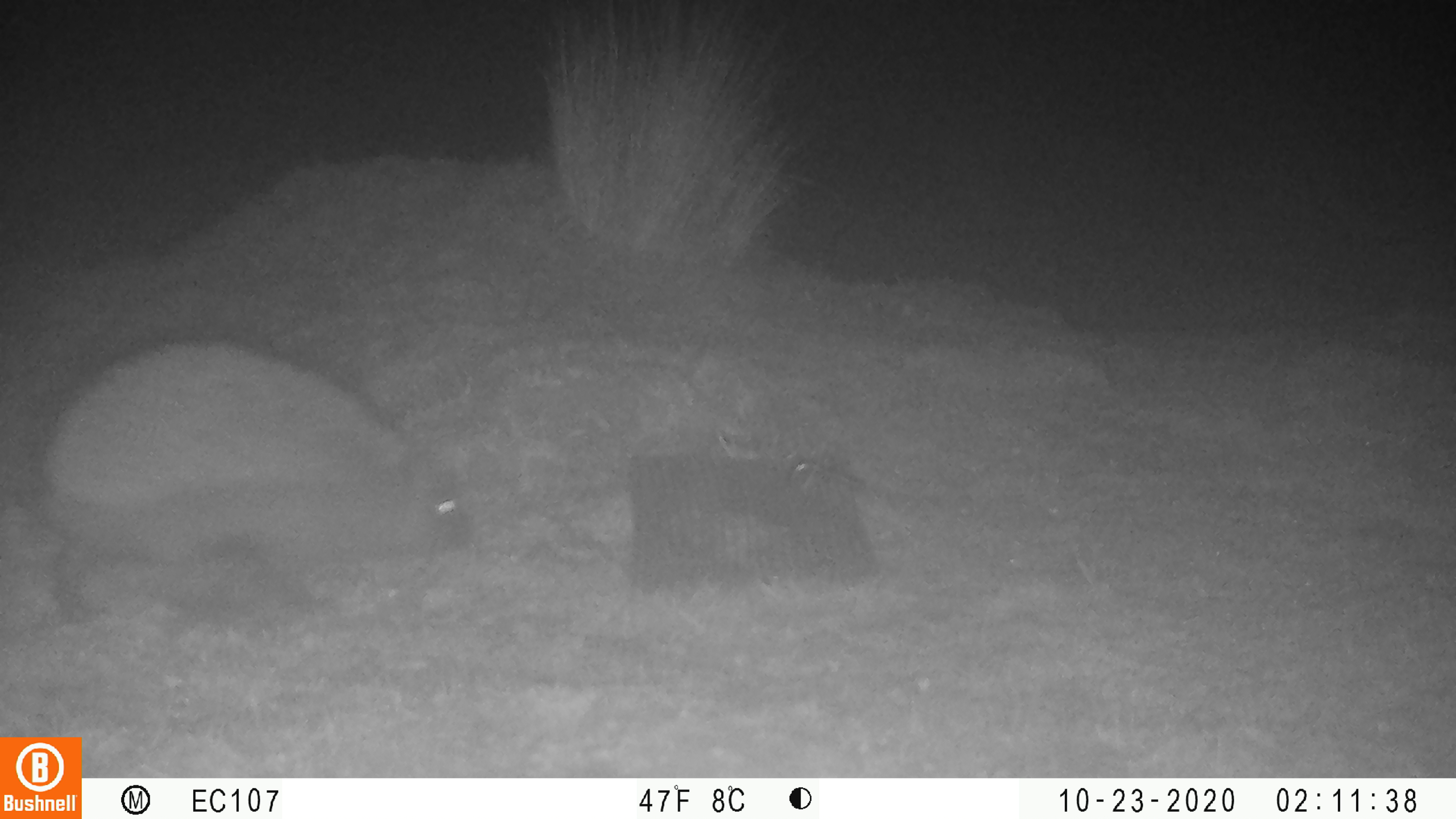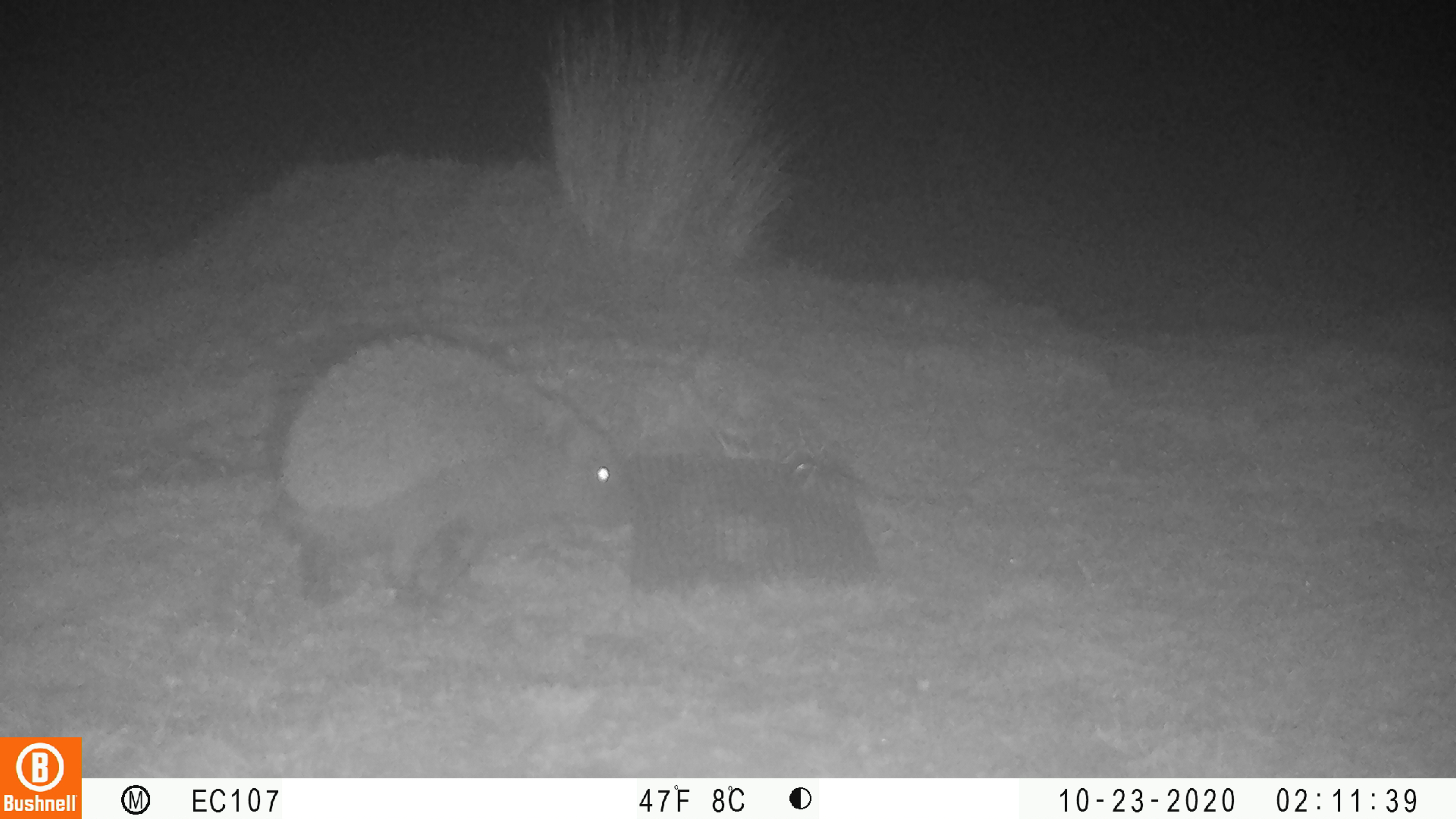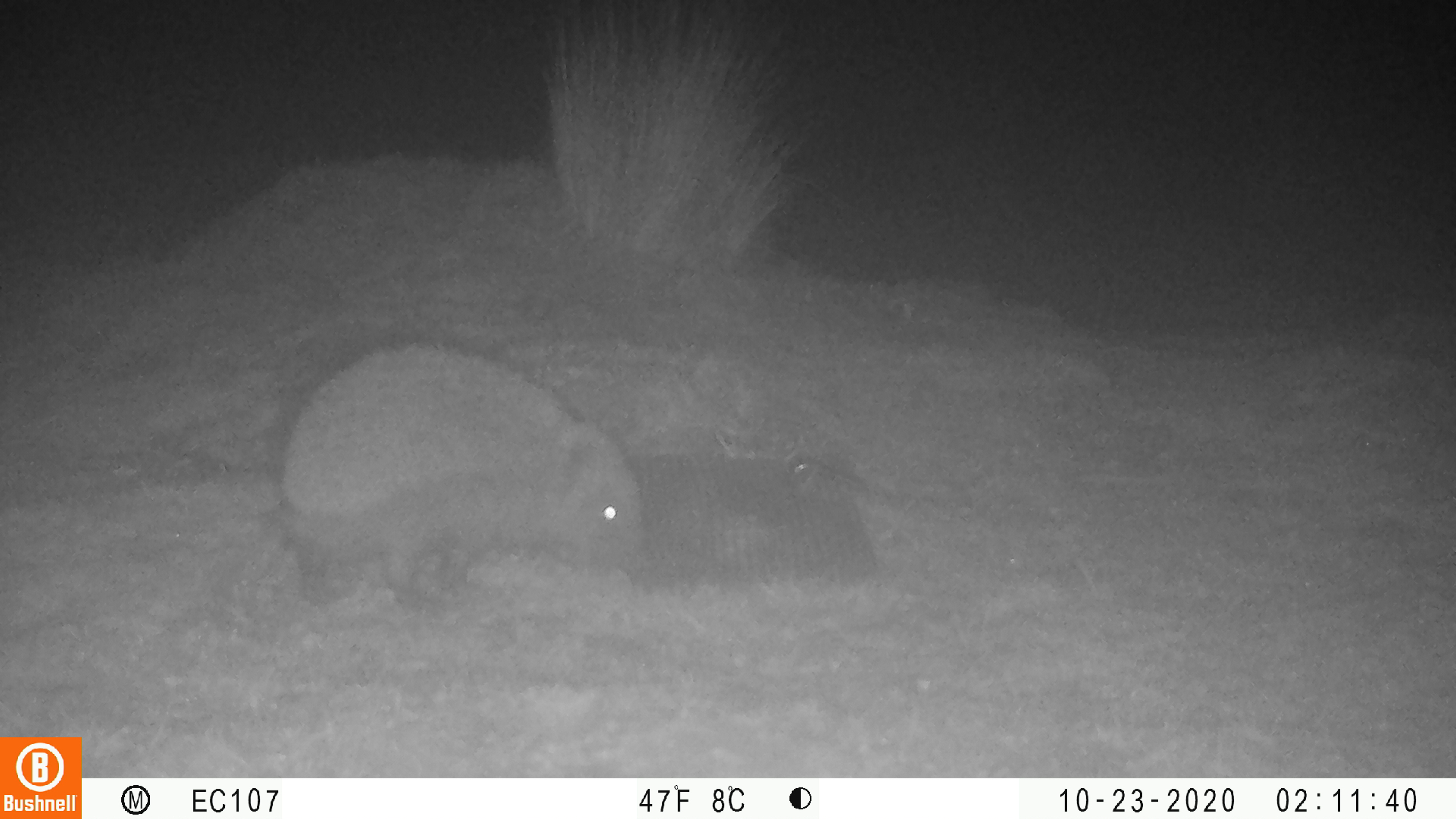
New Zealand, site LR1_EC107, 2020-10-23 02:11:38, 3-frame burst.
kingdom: Animalia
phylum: Chordata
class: Mammalia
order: Eulipotyphla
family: Erinaceidae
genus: Erinaceus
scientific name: Erinaceus europaeus europaeus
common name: european hedgehog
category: hedgehog